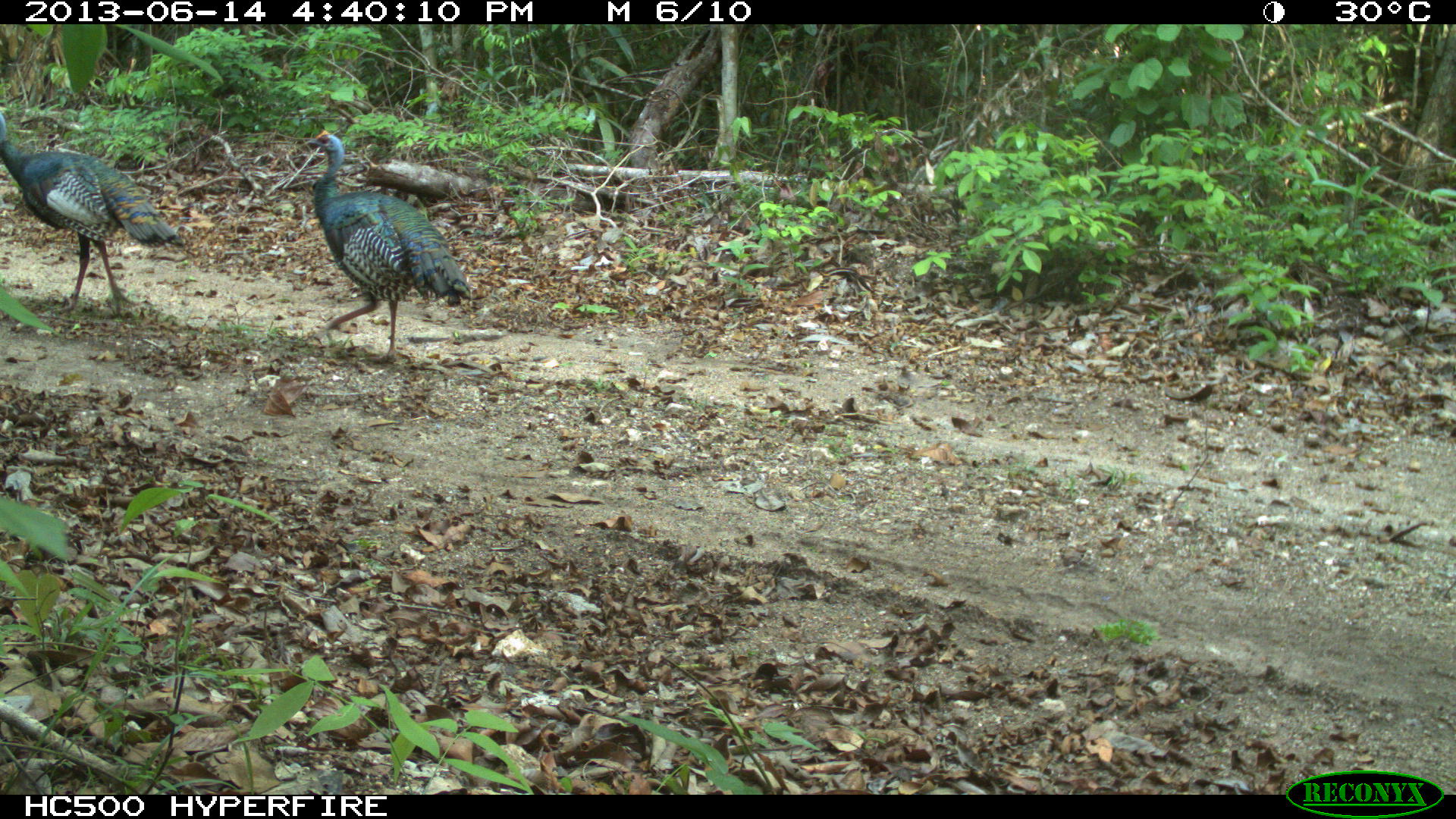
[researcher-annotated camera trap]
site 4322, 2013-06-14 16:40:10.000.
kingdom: Animalia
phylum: Chordata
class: Aves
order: Galliformes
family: Phasianidae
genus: Meleagris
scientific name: Meleagris ocellata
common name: ocellated turkey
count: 3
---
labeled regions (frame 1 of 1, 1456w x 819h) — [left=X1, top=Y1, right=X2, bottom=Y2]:
meleagris ocellata: [left=293, top=128, right=486, bottom=364]; [left=0, top=104, right=179, bottom=319]